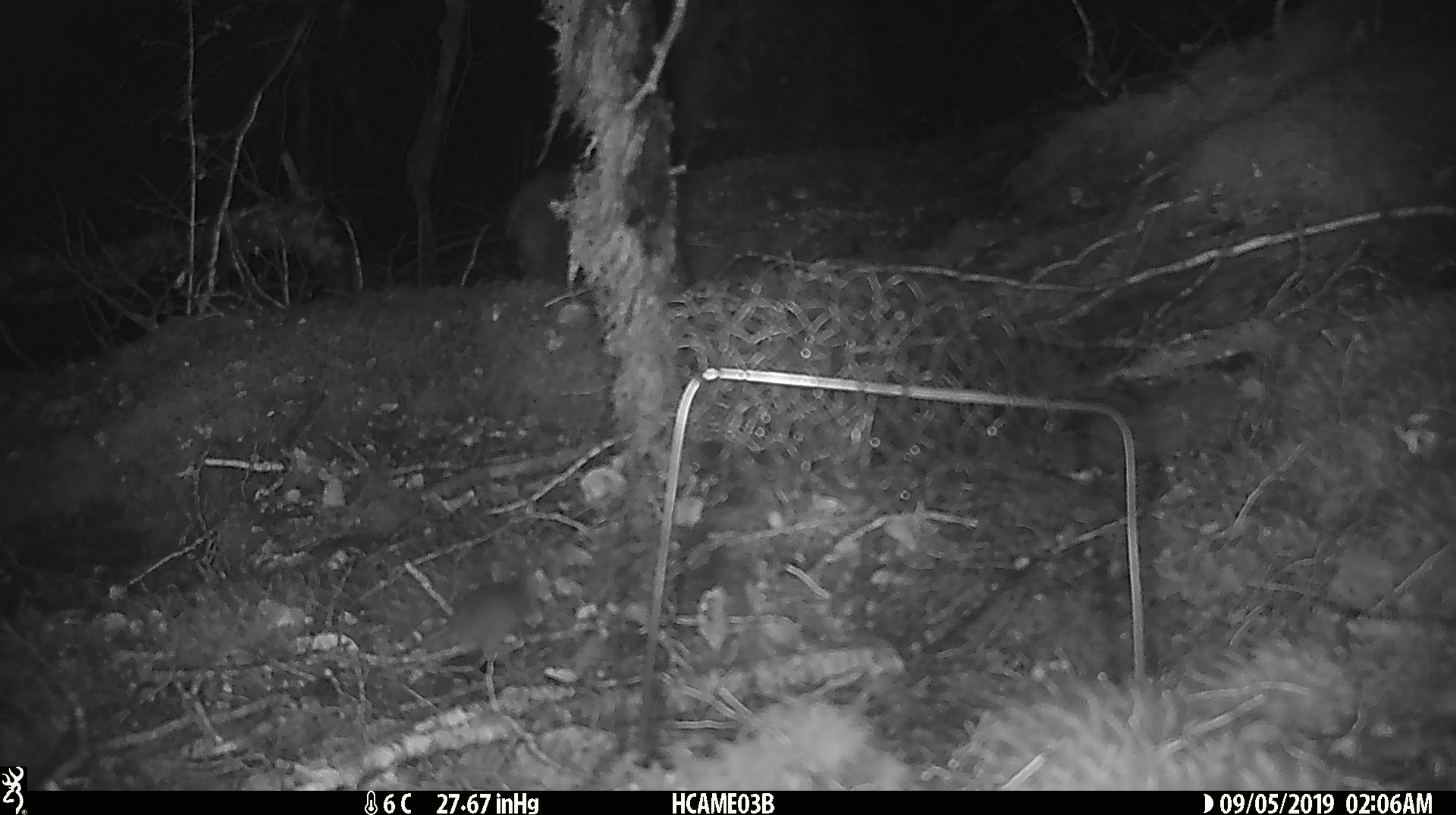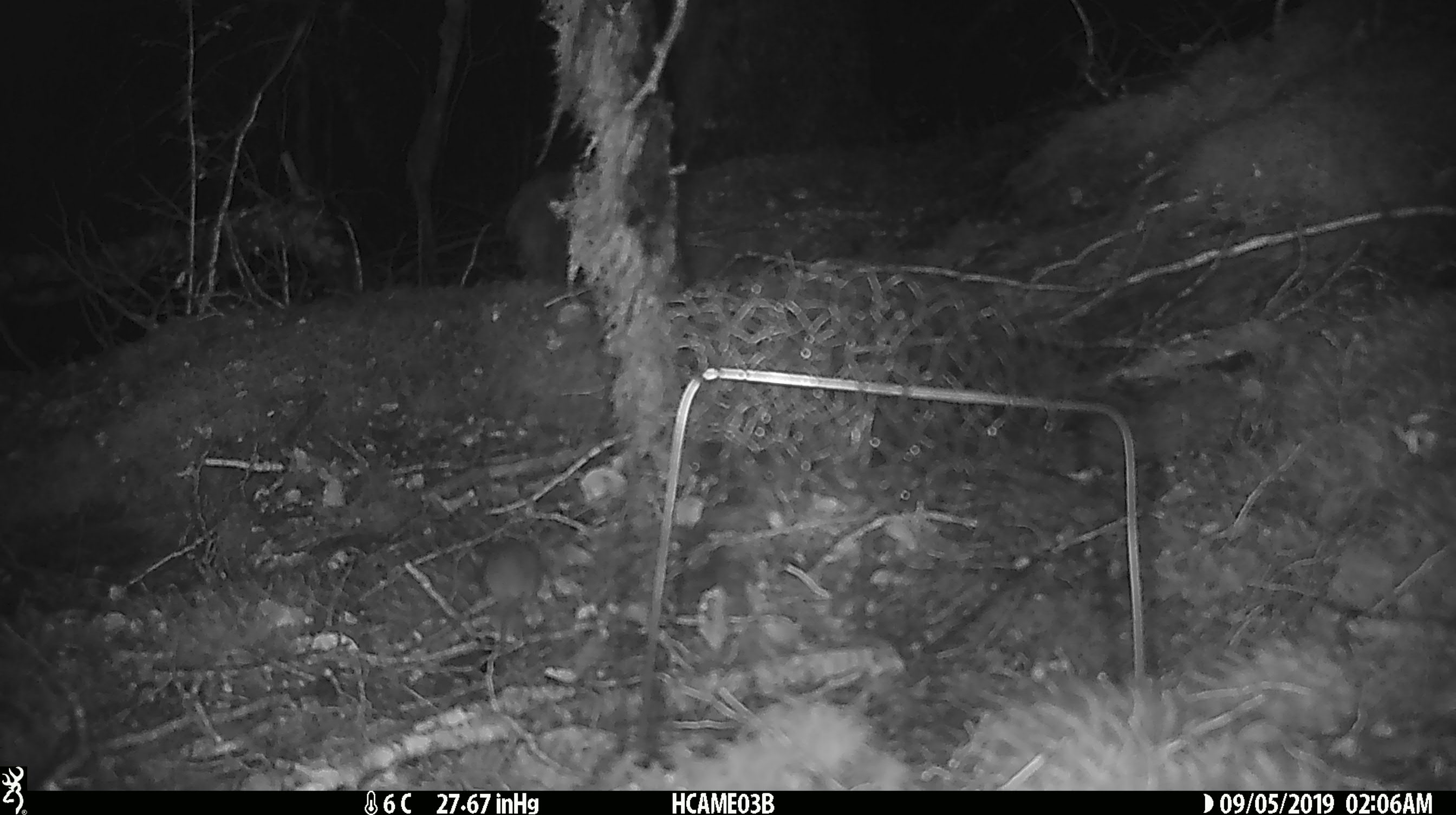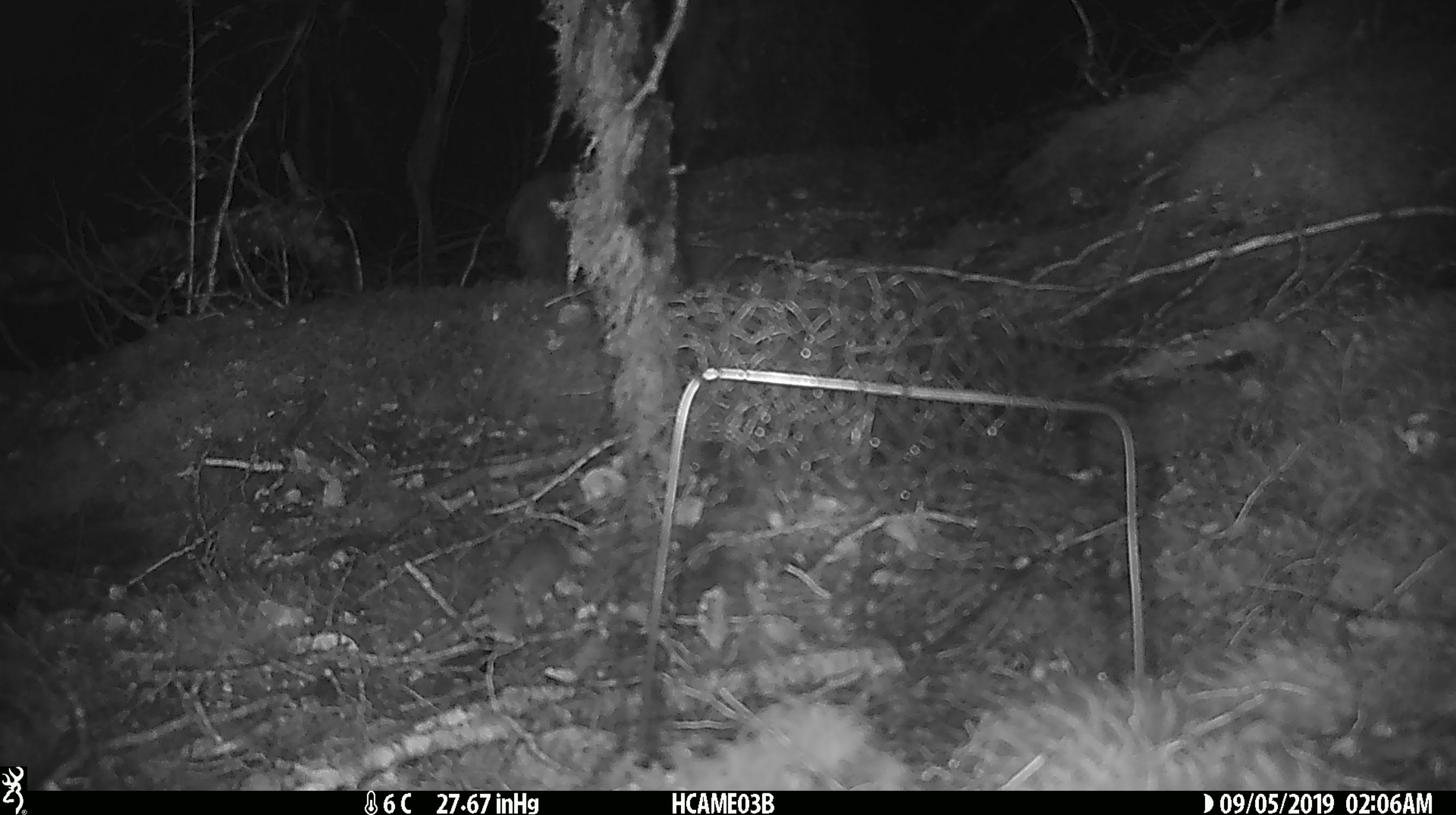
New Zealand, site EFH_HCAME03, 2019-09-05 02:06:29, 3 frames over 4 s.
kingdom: Animalia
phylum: Chordata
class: Mammalia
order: Rodentia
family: Muridae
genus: Mus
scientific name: Mus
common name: mouse